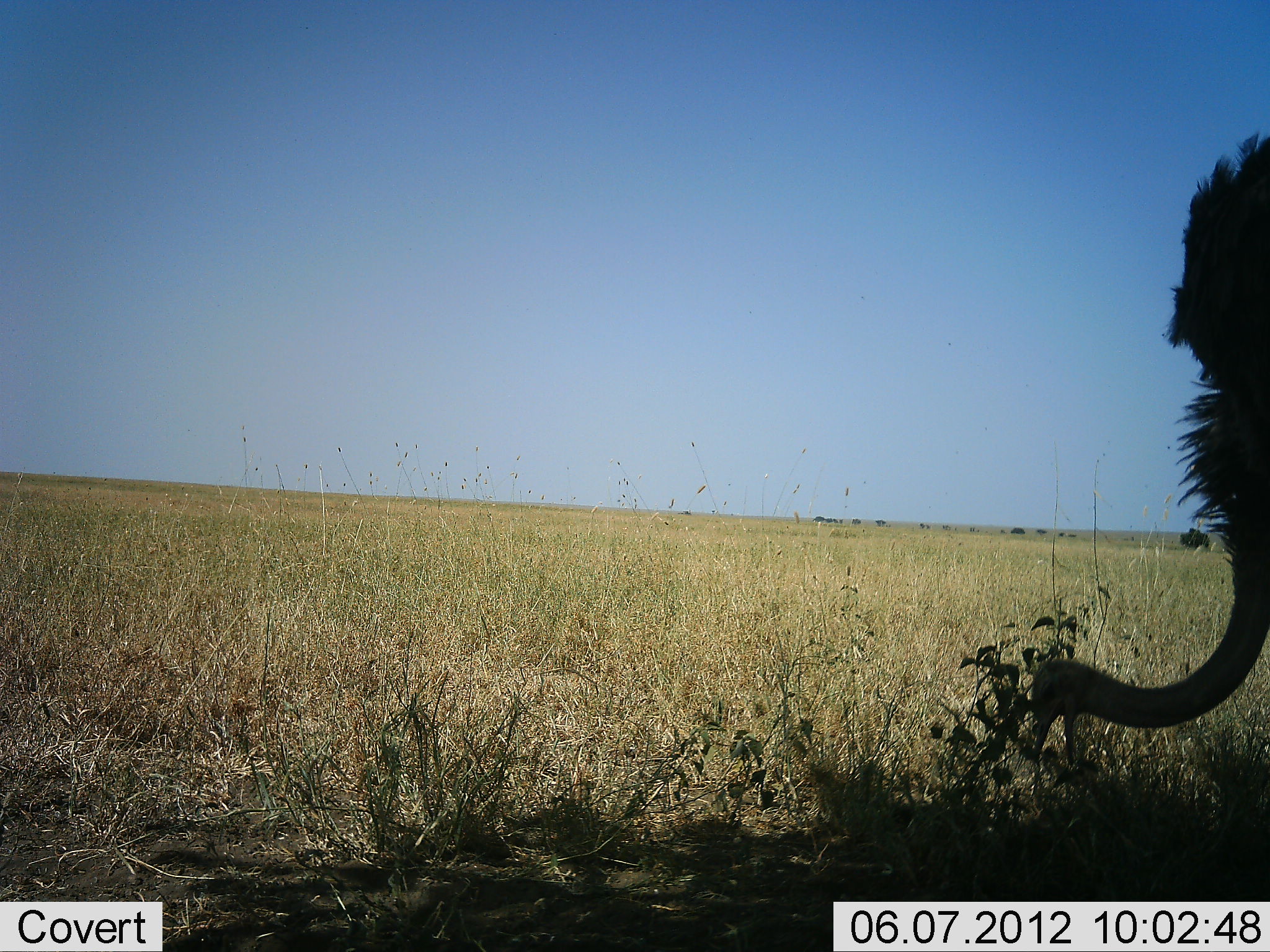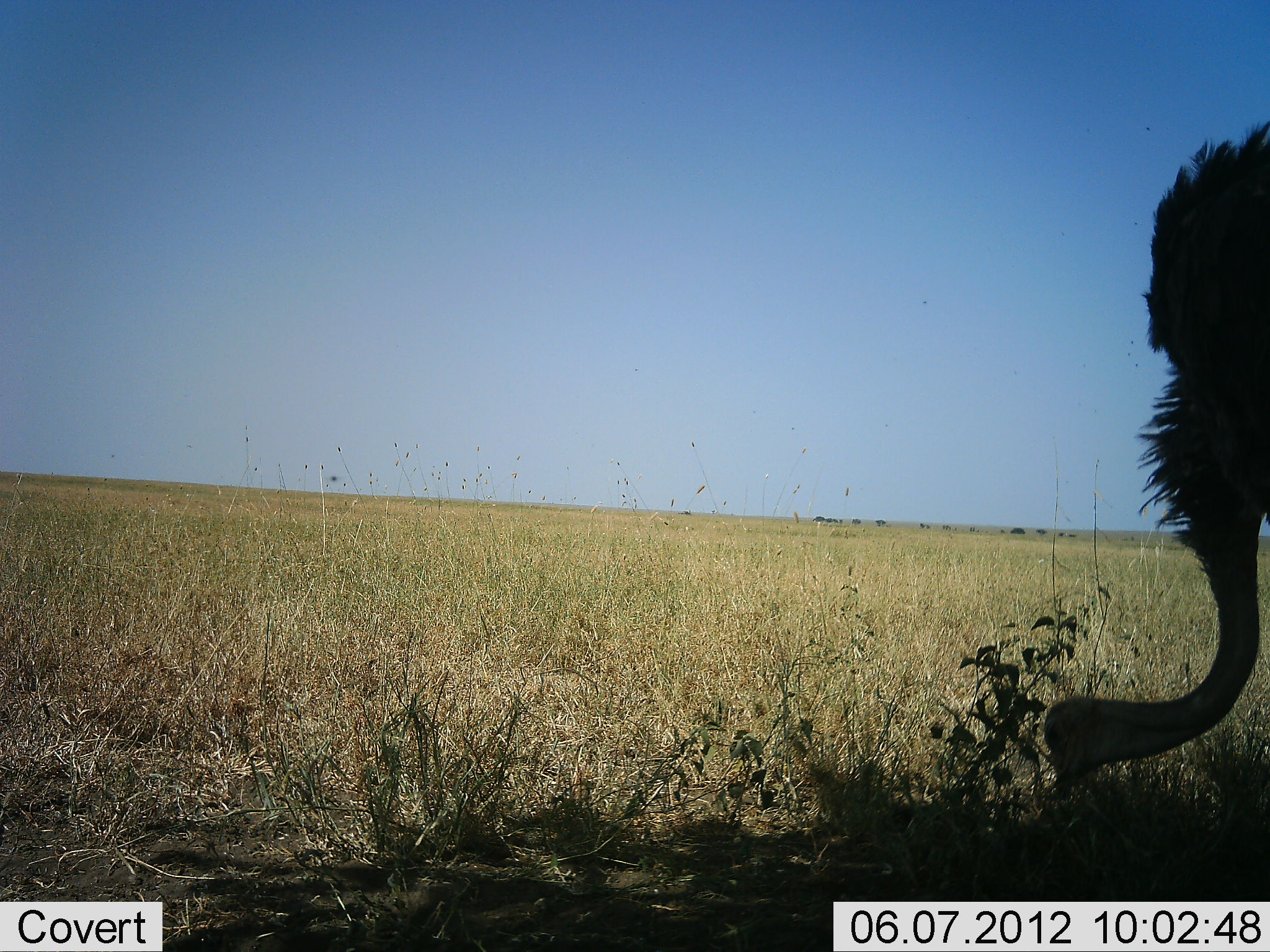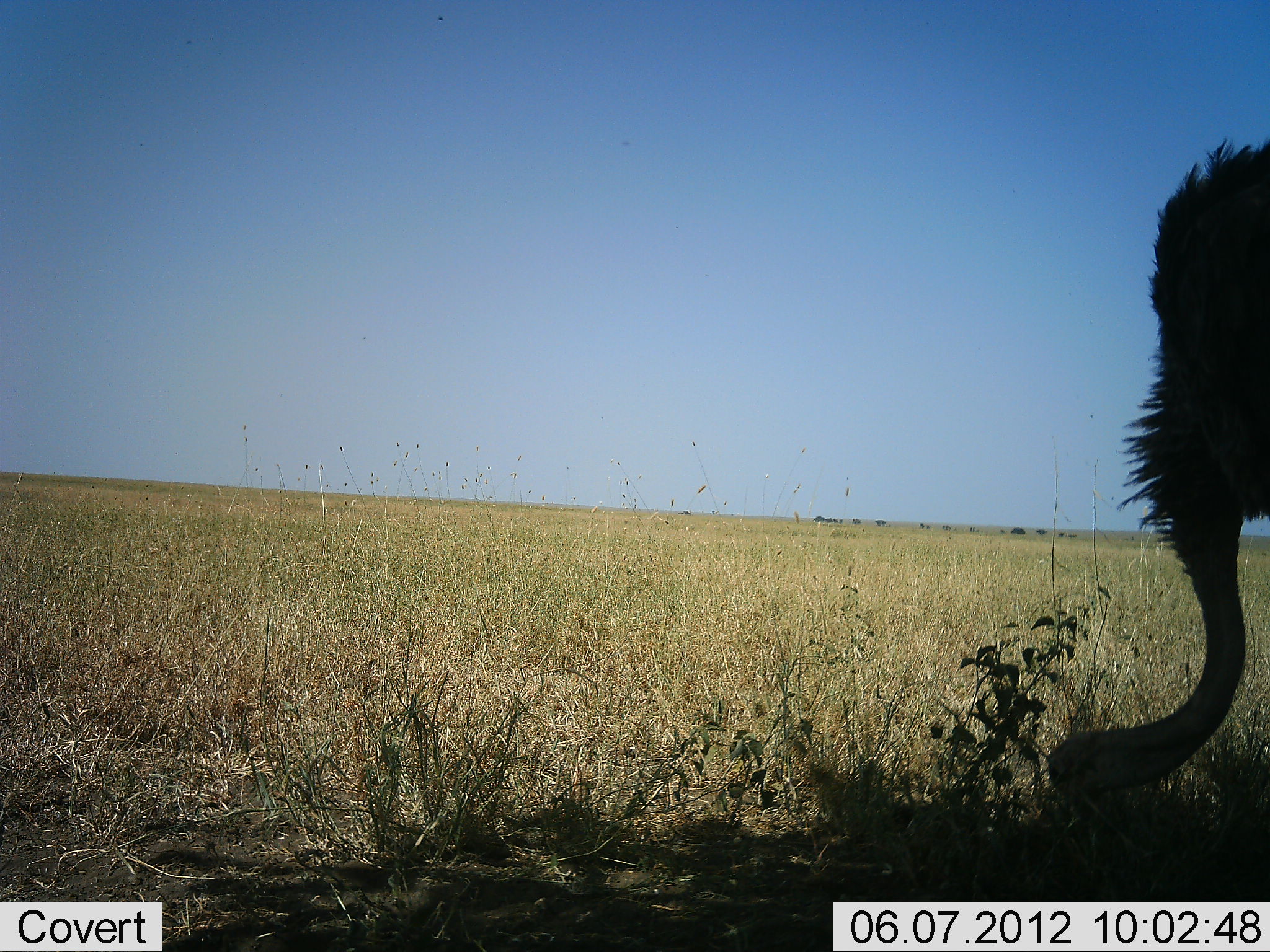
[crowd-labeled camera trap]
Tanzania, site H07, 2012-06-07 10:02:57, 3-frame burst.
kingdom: Animalia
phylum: Chordata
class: Aves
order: Struthioniformes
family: Struthionidae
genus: Struthio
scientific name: Struthio camelus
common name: ostrich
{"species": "ostrich (Struthio camelus)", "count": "1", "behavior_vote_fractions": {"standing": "18%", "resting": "0%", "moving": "0%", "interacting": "0%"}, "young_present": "0%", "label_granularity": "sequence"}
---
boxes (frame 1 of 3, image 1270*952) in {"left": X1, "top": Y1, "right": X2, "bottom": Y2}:
animal: {"left": 1028, "top": 128, "right": 1270, "bottom": 767}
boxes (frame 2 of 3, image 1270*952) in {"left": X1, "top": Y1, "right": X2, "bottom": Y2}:
animal: {"left": 1044, "top": 119, "right": 1270, "bottom": 802}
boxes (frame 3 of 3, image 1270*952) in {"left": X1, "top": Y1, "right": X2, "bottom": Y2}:
animal: {"left": 1045, "top": 135, "right": 1270, "bottom": 829}